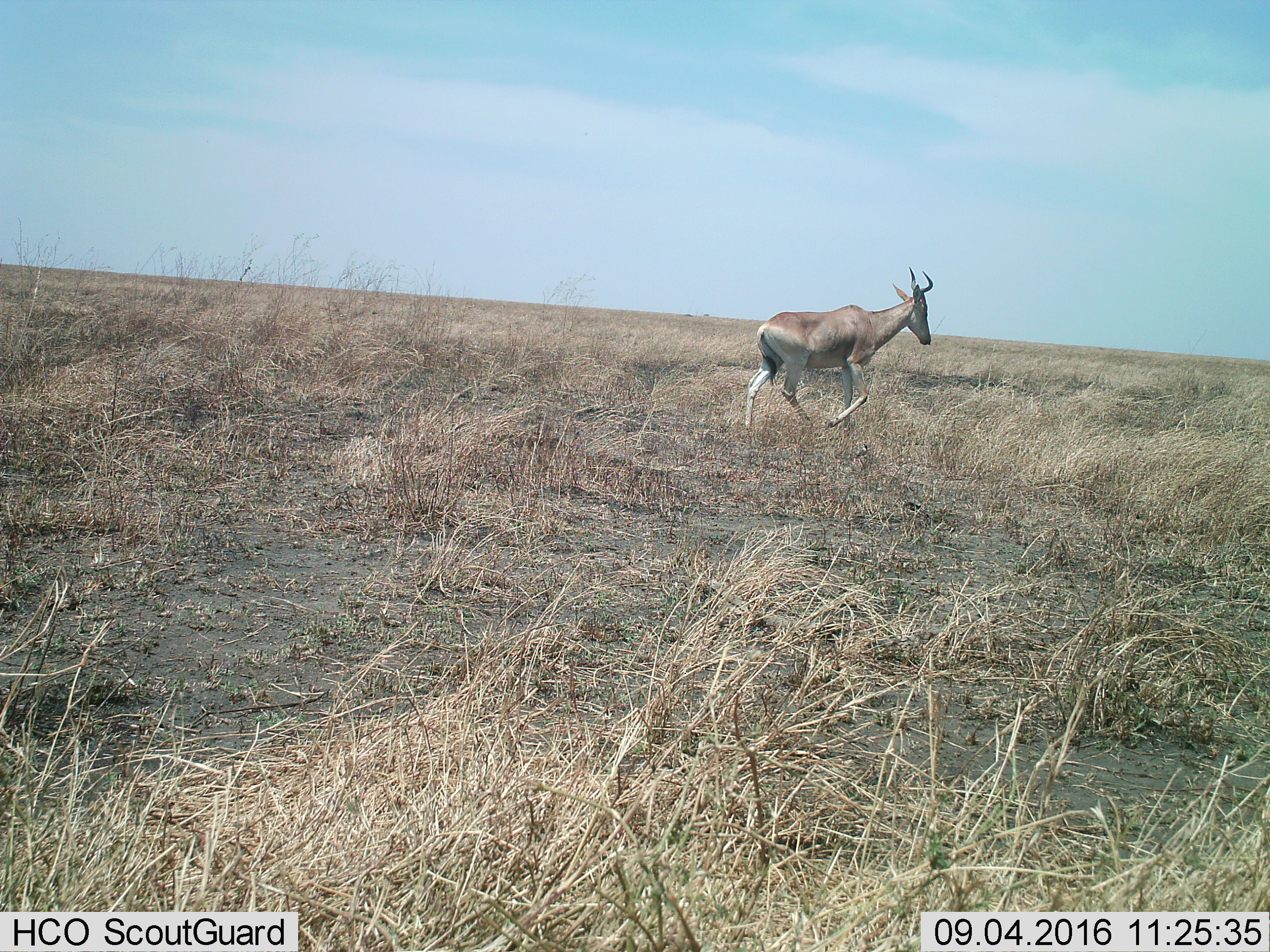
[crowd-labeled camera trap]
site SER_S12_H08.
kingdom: Animalia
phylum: Chordata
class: Mammalia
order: Artiodactyla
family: Bovidae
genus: Alcelaphus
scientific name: Alcelaphus buselaphus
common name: hartebeest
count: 1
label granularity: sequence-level